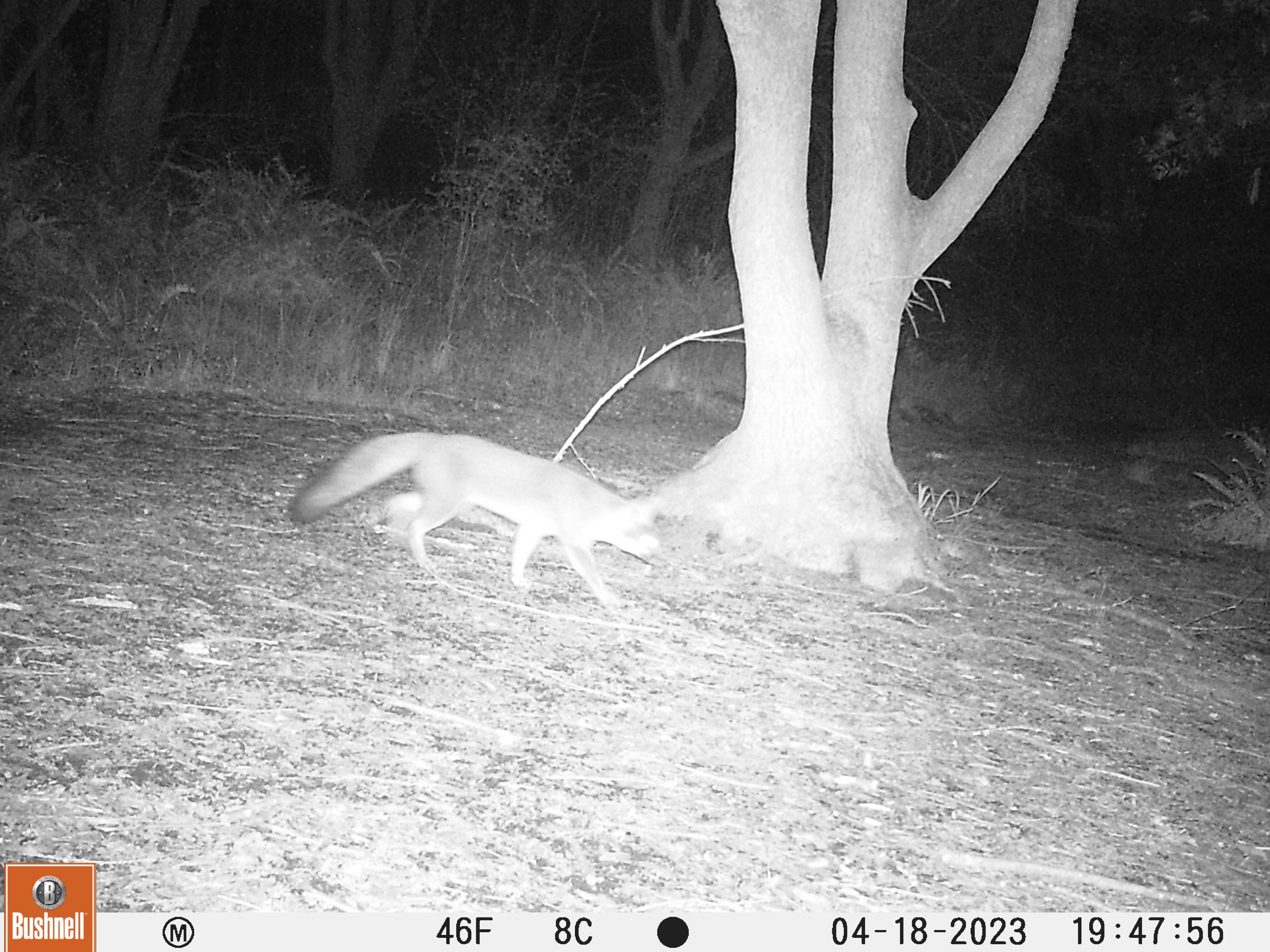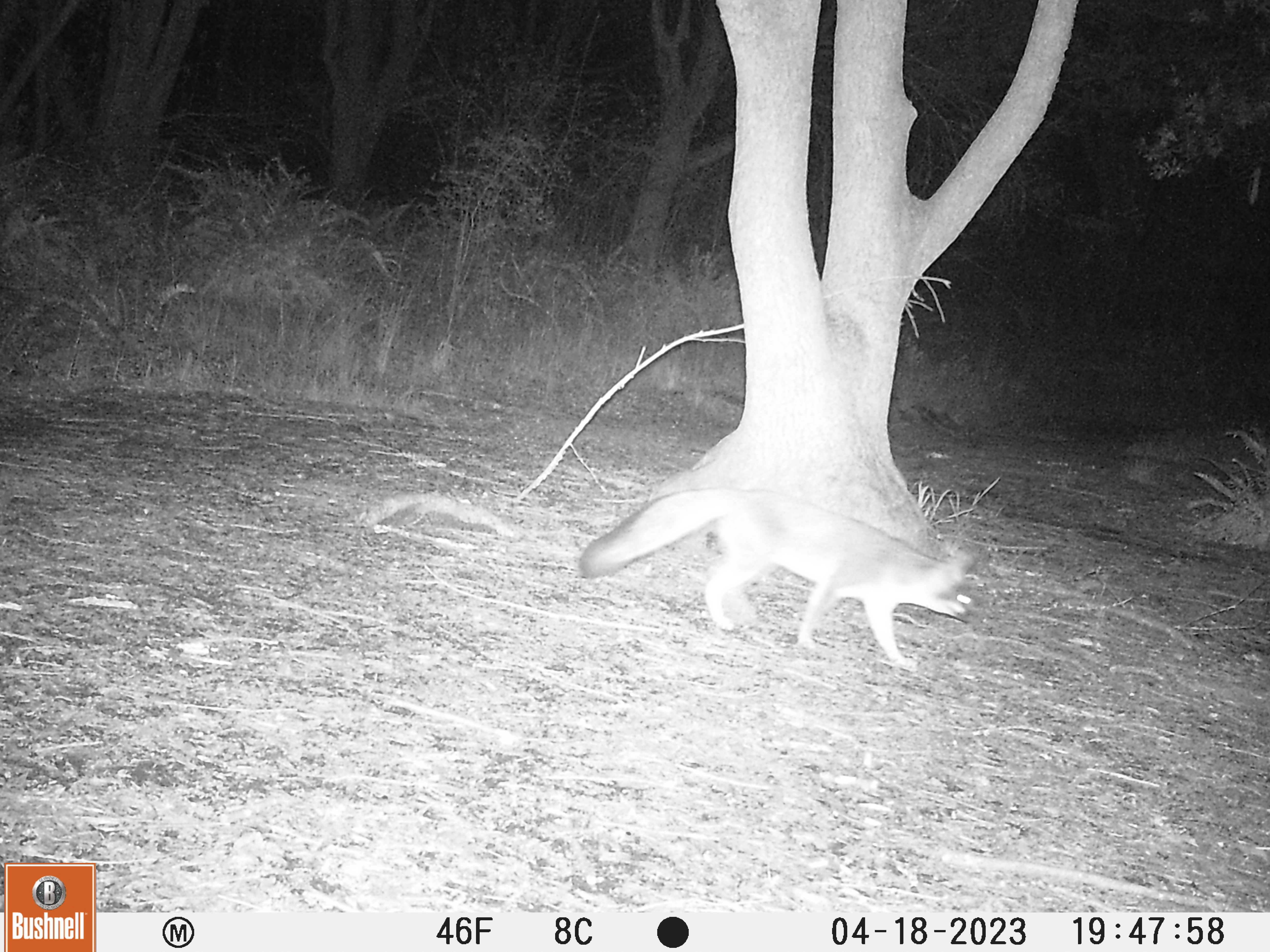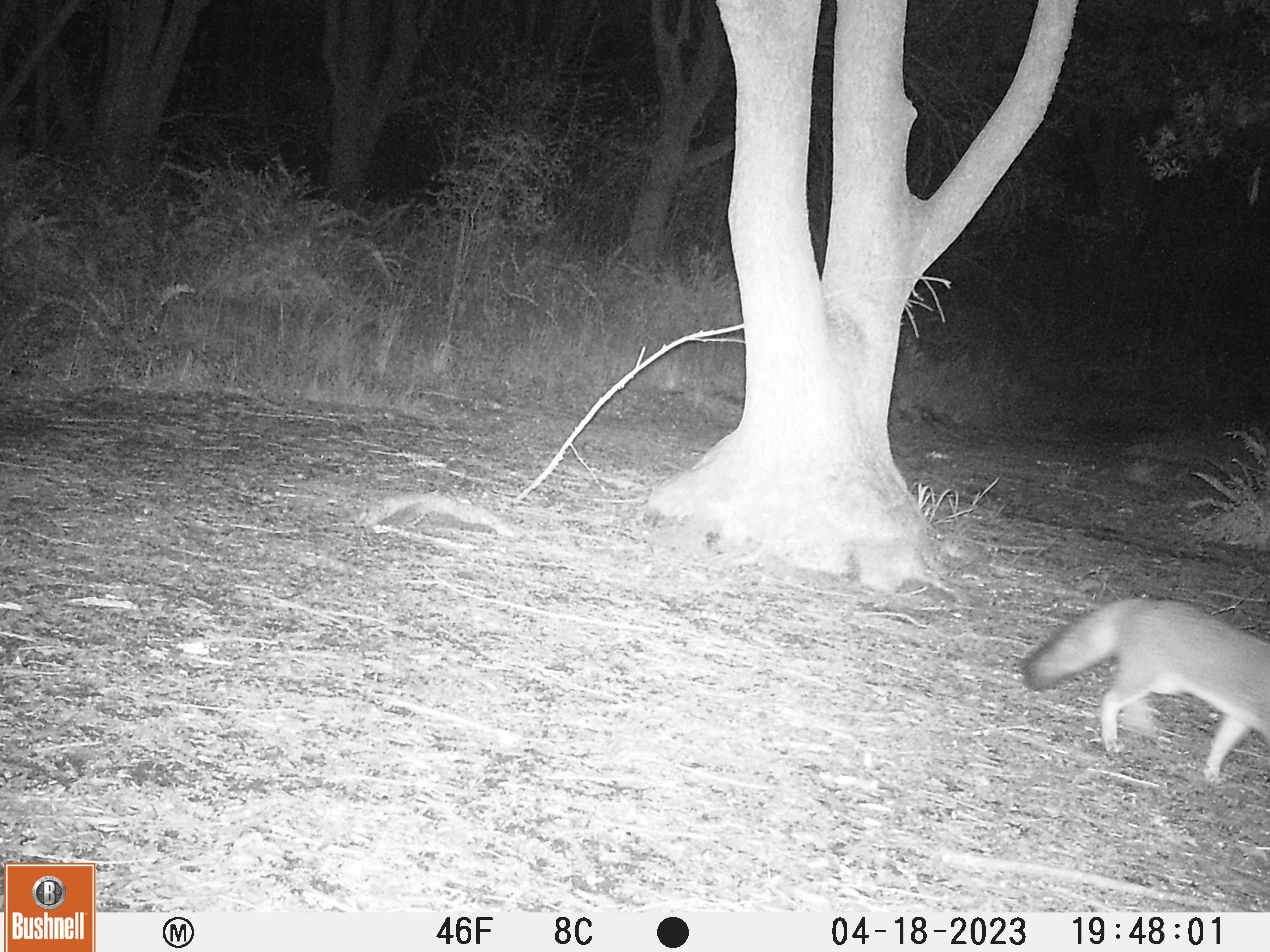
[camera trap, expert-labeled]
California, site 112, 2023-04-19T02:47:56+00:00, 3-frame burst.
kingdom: Animalia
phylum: Chordata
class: Mammalia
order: Carnivora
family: Canidae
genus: Urocyon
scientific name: Urocyon cinereoargenteus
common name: gray fox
Gray fox (Urocyon cinereoargenteus).